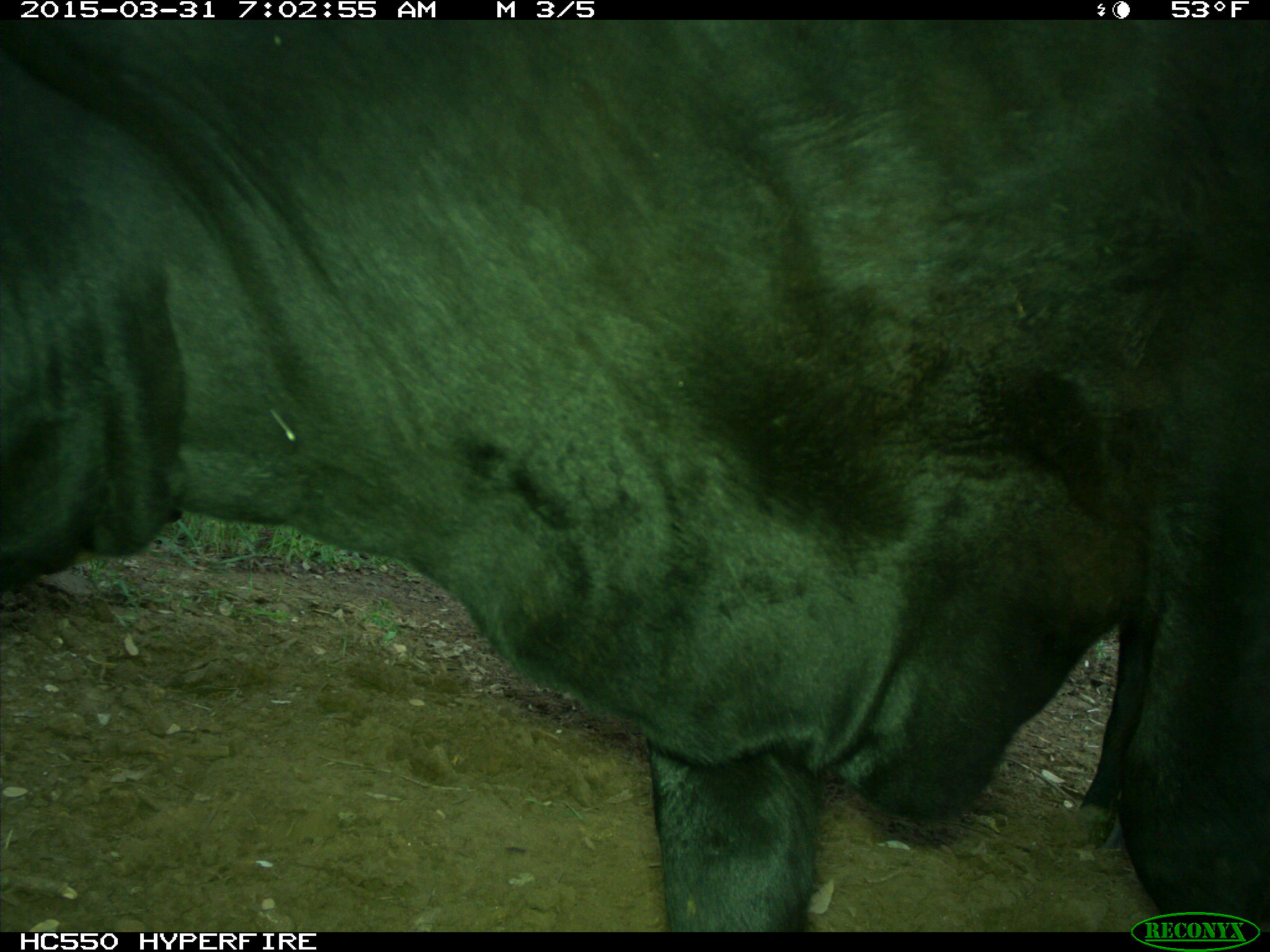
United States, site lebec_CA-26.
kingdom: Animalia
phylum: Chordata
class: Mammalia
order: Artiodactyla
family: Bovidae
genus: Bos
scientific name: Bos taurus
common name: domestic cow